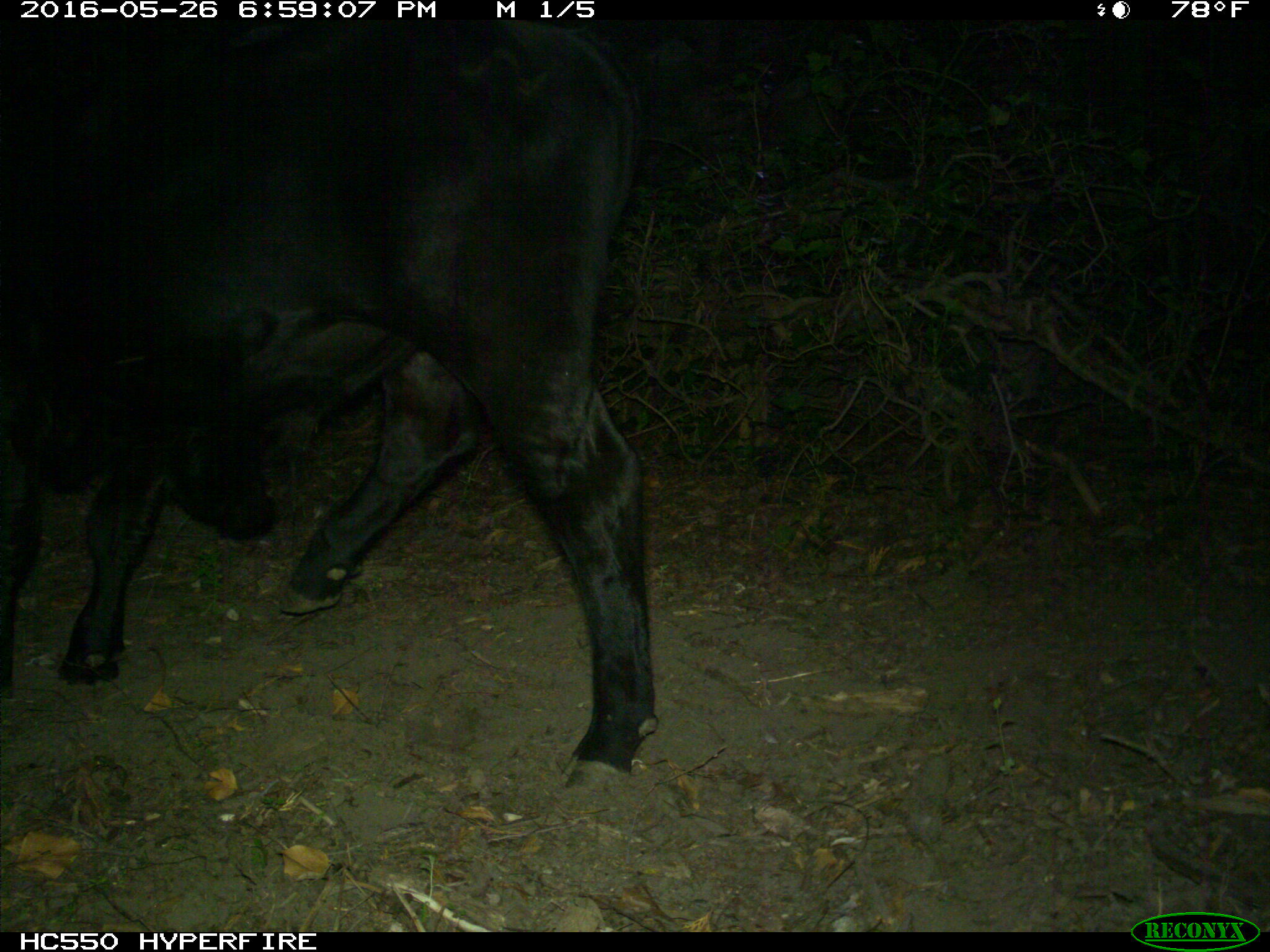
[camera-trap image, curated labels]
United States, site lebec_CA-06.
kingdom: Animalia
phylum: Chordata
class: Mammalia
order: Artiodactyla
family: Bovidae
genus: Bos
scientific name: Bos taurus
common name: domestic cow